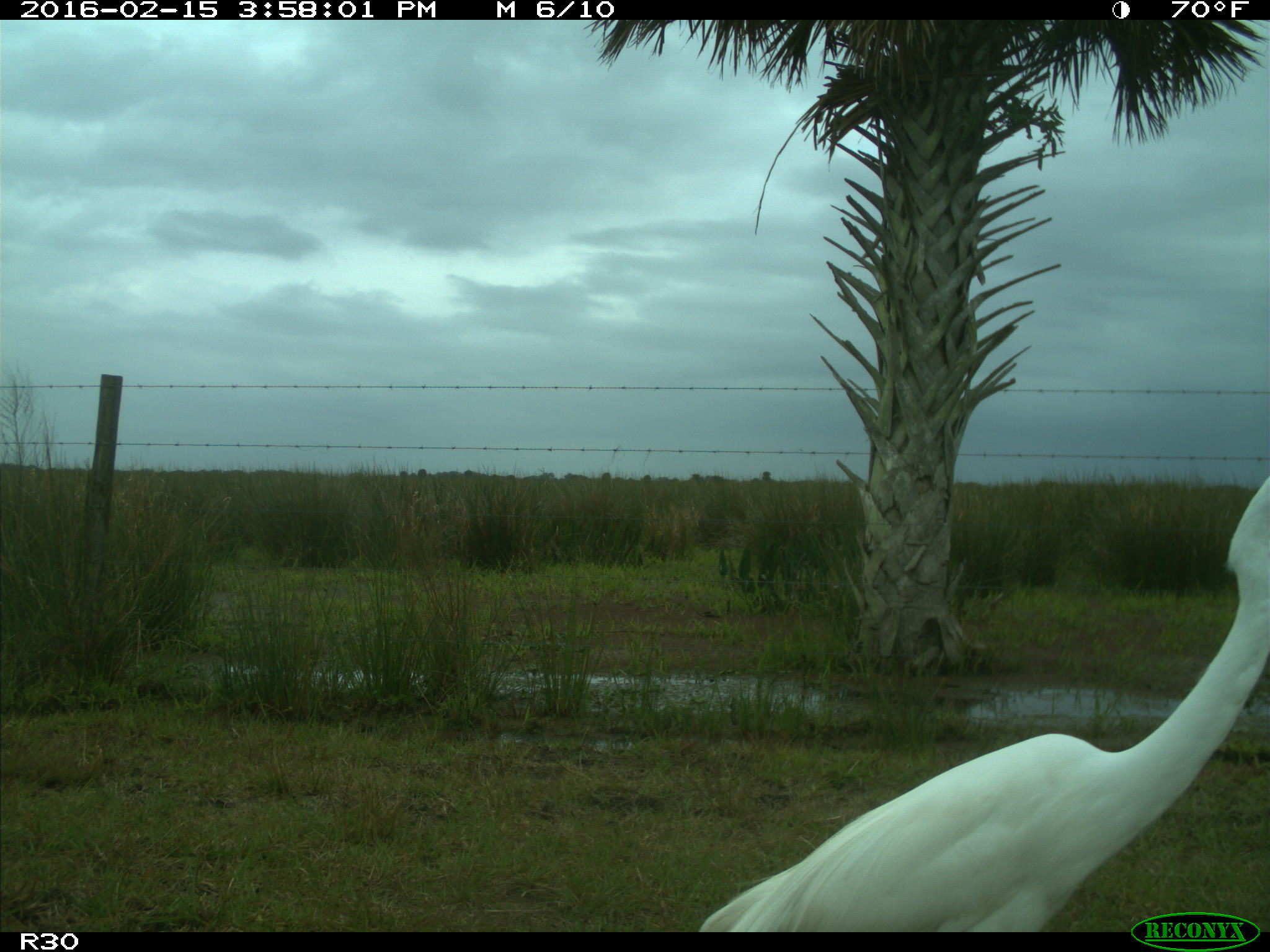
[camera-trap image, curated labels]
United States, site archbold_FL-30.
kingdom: Animalia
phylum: Chordata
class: Aves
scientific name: Aves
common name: birds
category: unidentified bird